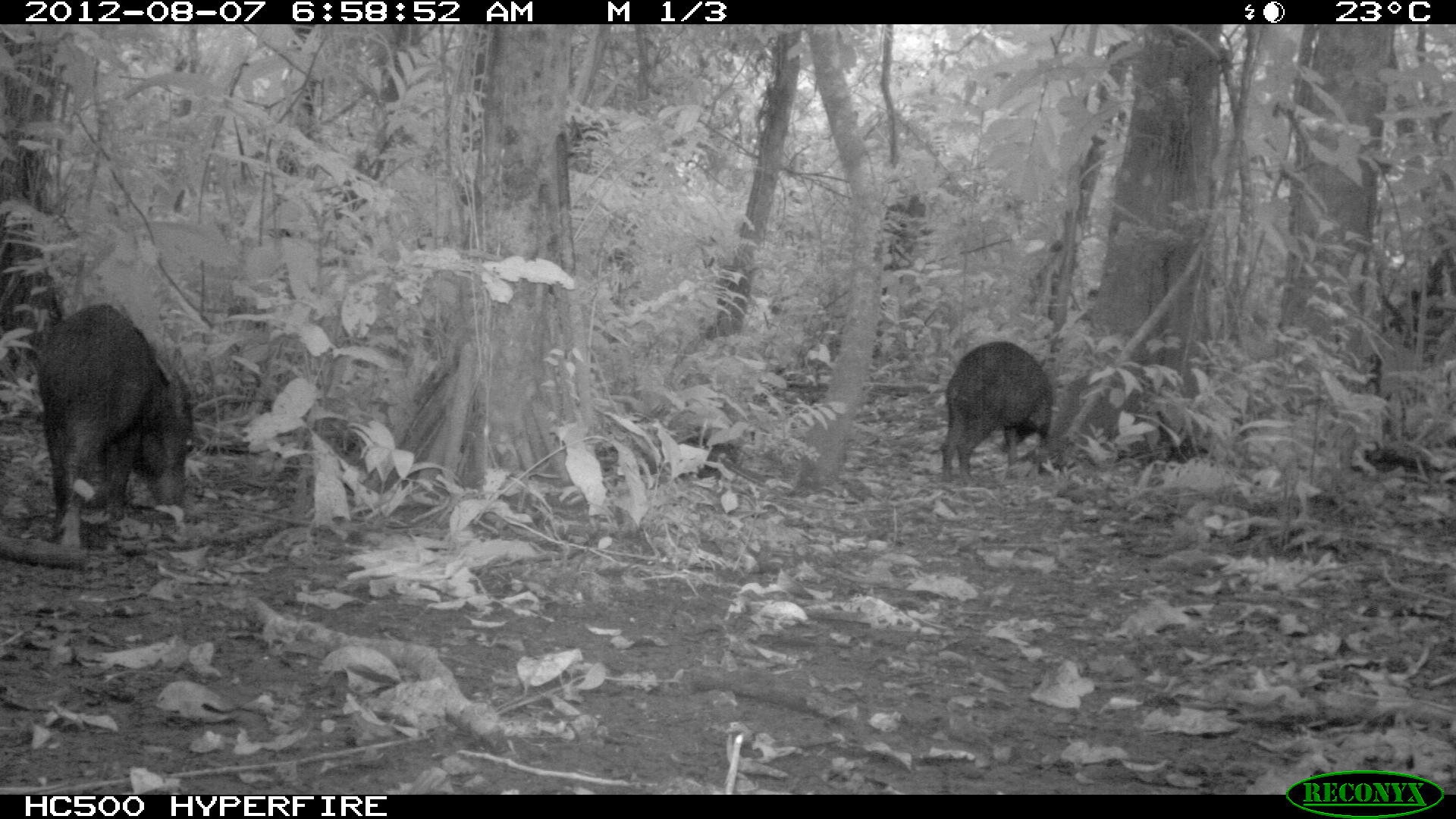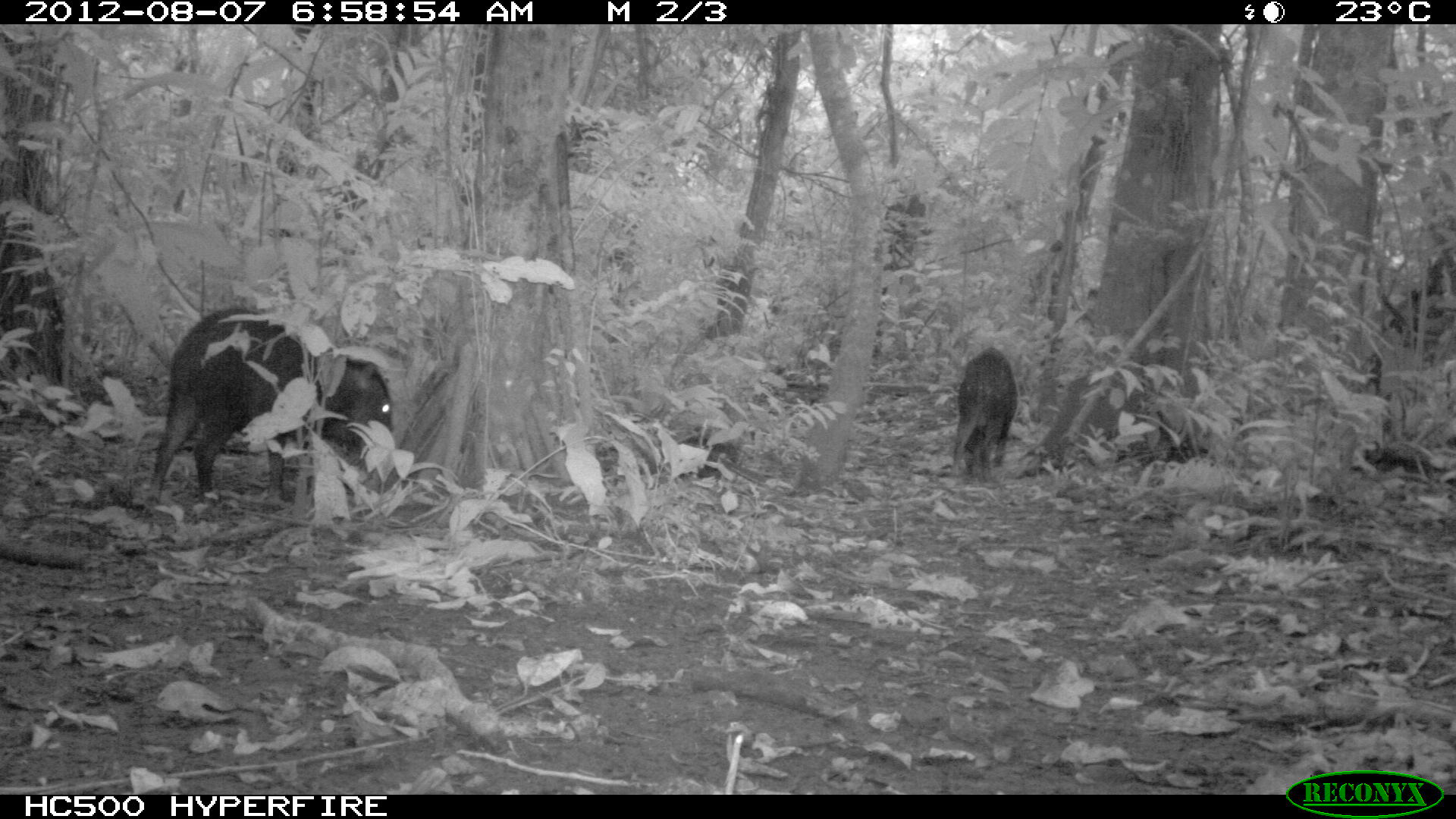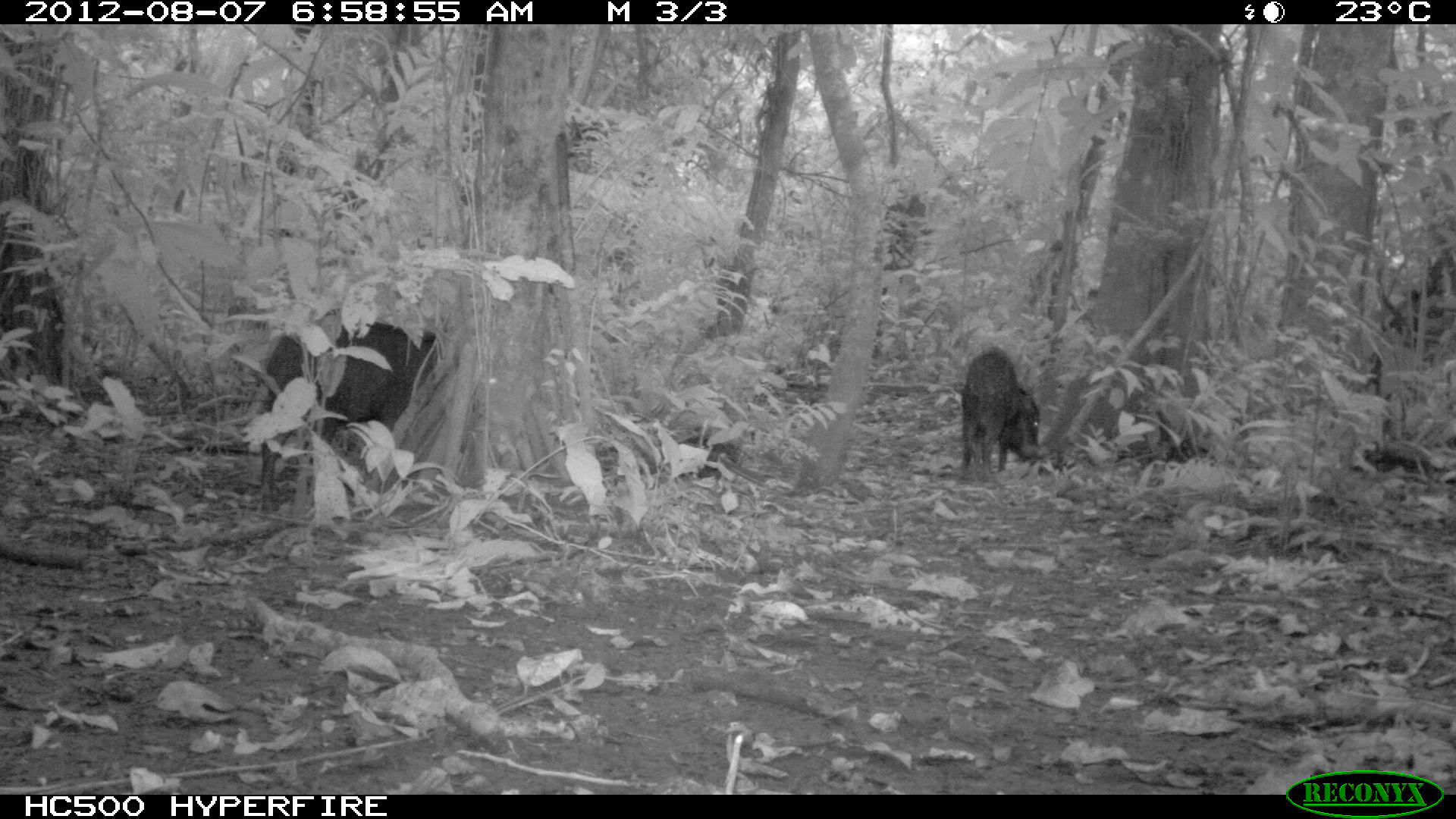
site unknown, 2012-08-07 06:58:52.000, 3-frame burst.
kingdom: Animalia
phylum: Chordata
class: Mammalia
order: Artiodactyla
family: Tayassuidae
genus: Tayassu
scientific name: Tayassu pecari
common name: white-lipped peccary